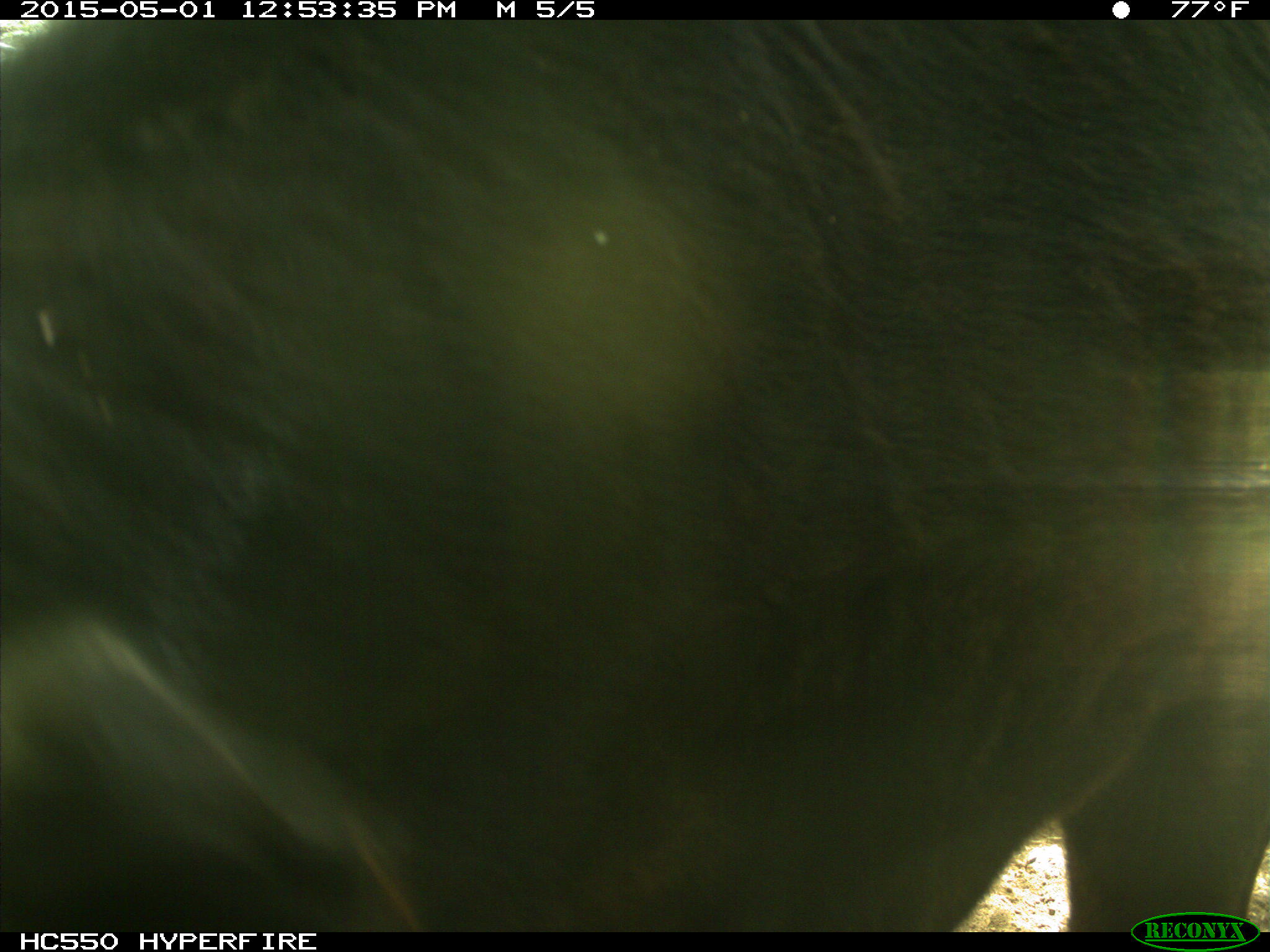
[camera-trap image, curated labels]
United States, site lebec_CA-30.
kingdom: Animalia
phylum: Chordata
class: Mammalia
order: Artiodactyla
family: Bovidae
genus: Bos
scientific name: Bos taurus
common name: domestic cow